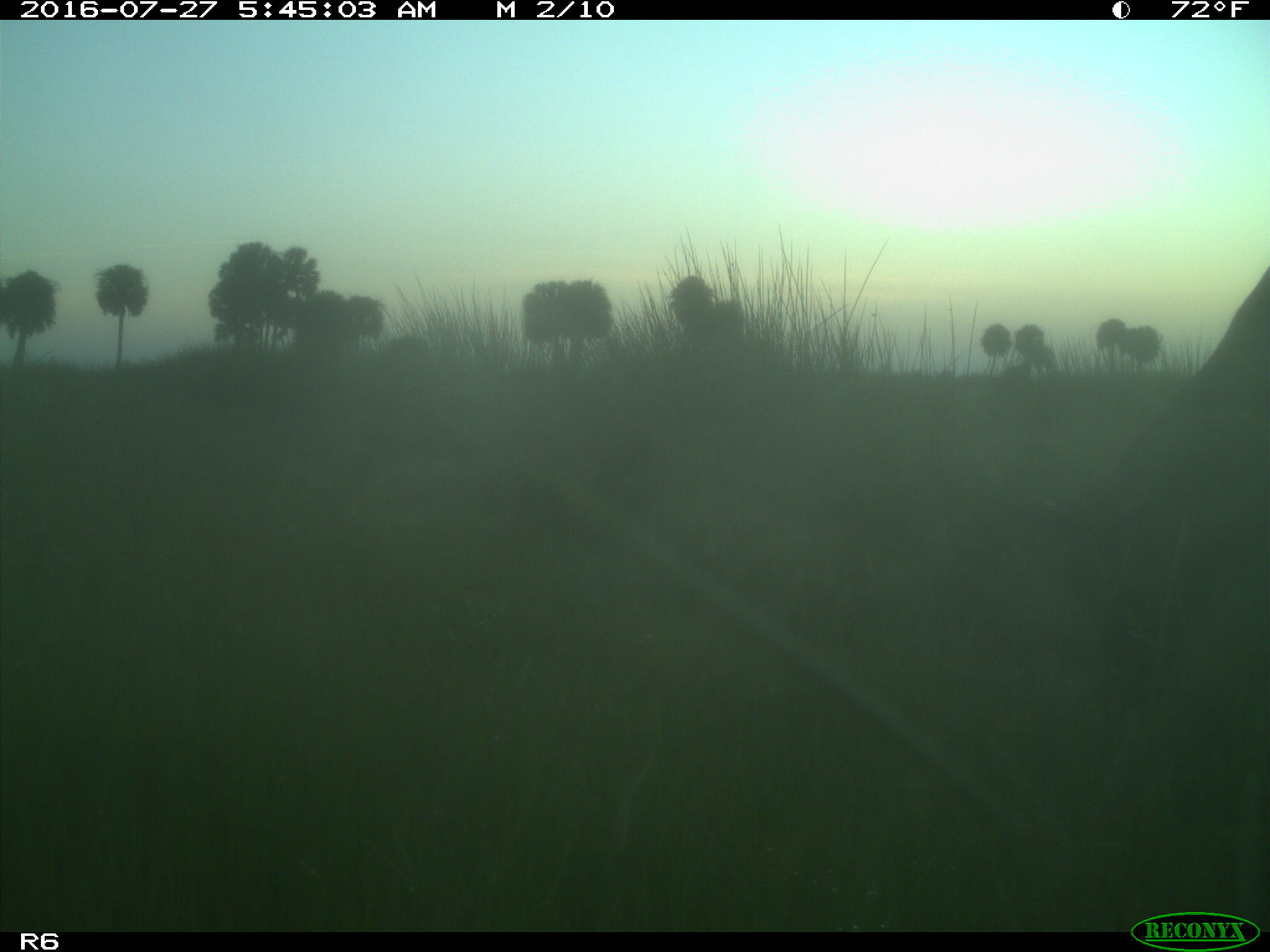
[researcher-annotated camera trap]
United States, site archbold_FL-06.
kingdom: Animalia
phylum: Chordata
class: Mammalia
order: Artiodactyla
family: Bovidae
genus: Bos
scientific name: Bos taurus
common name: domestic cow